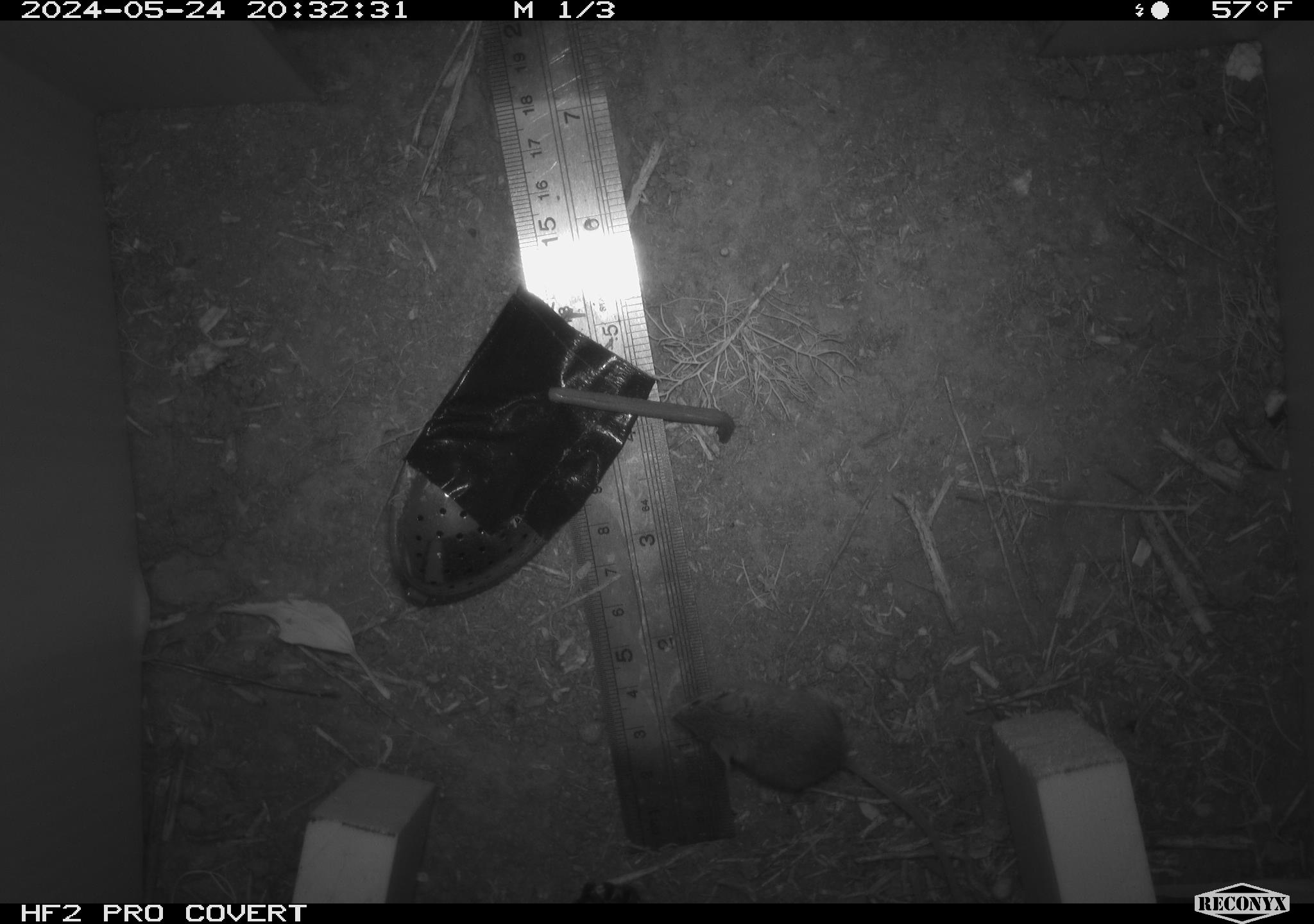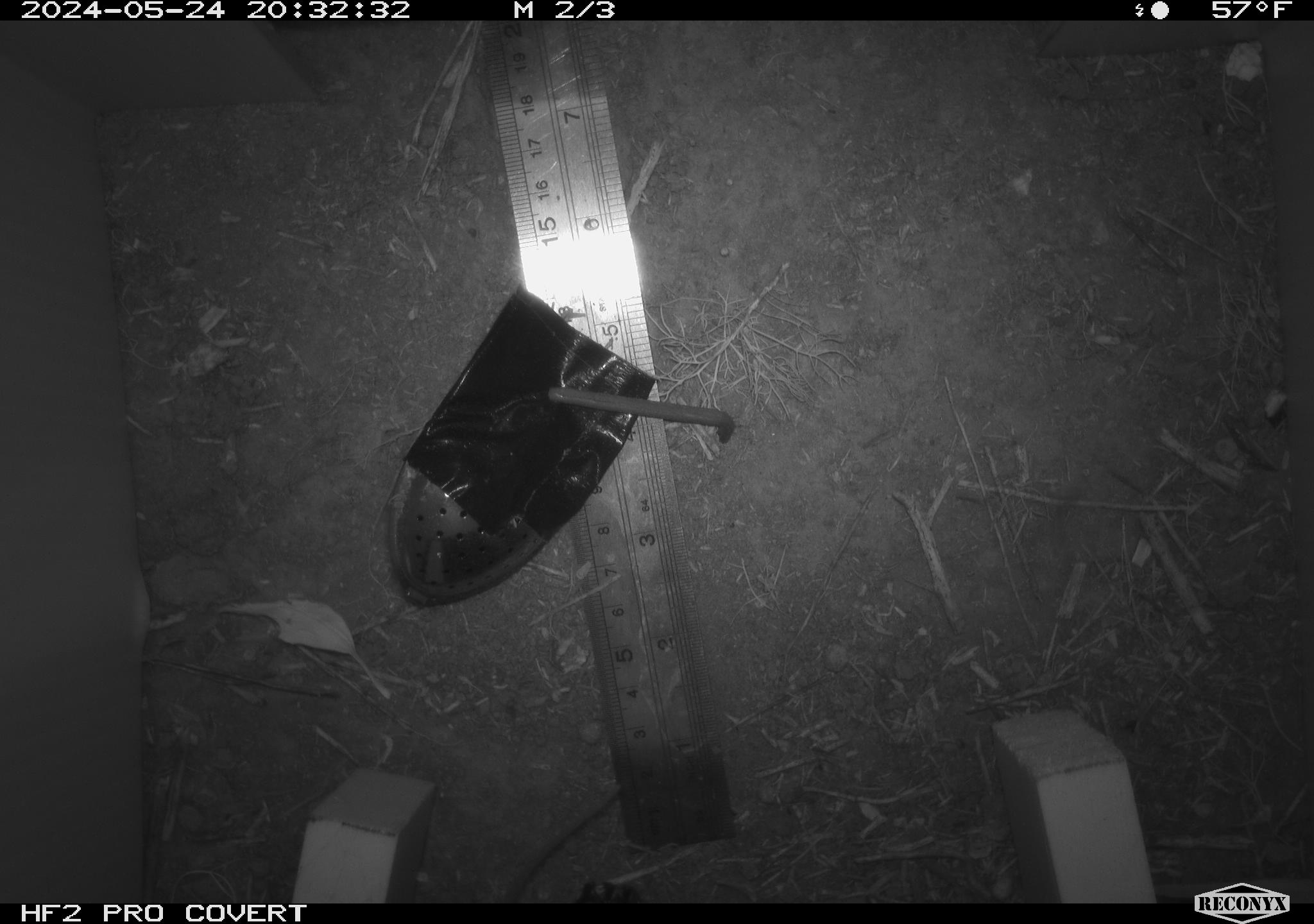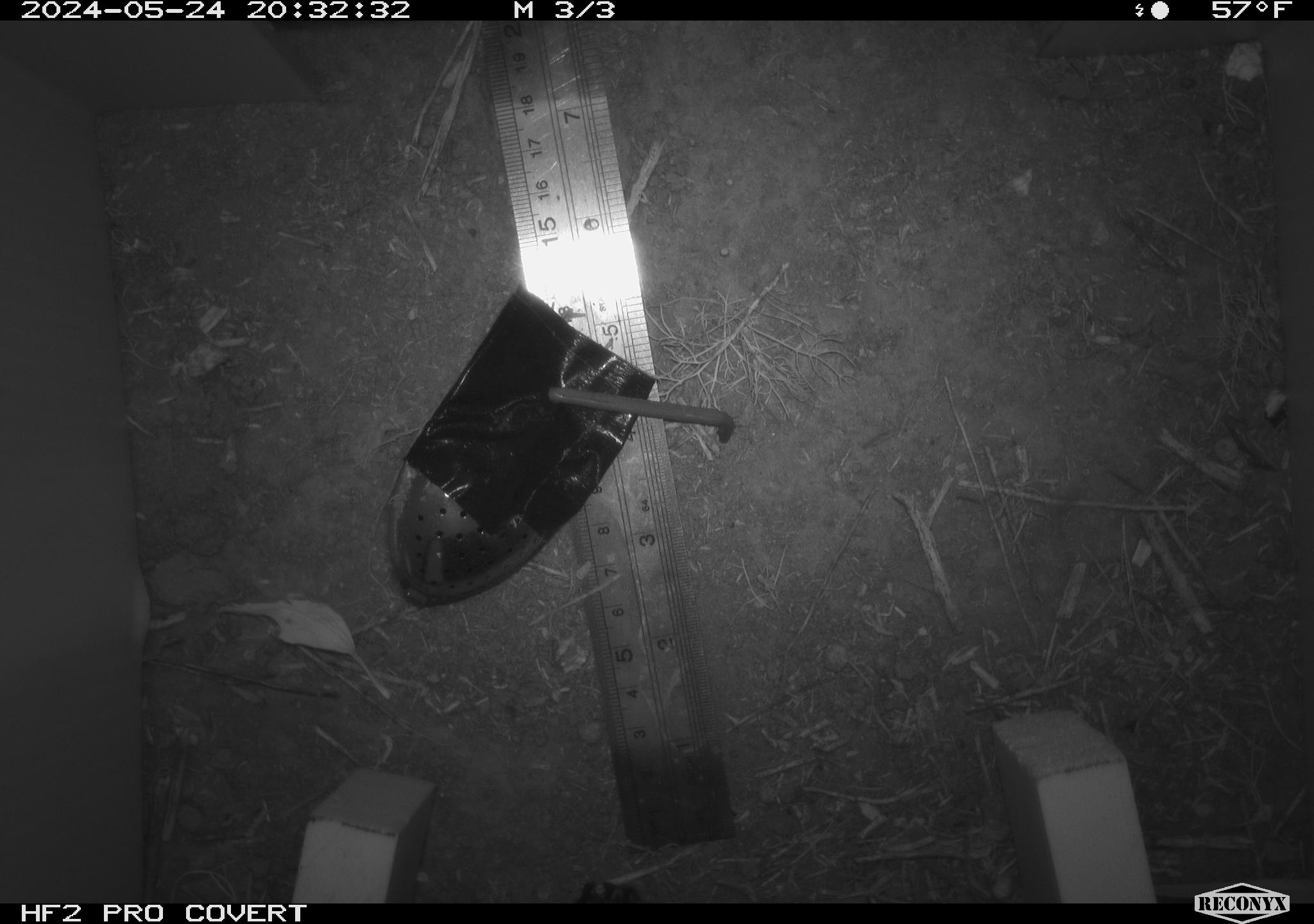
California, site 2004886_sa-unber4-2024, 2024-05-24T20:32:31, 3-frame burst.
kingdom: Animalia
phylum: Chordata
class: Mammalia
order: Rodentia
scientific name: Rodentia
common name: mouse species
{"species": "mouse species (Rodentia)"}